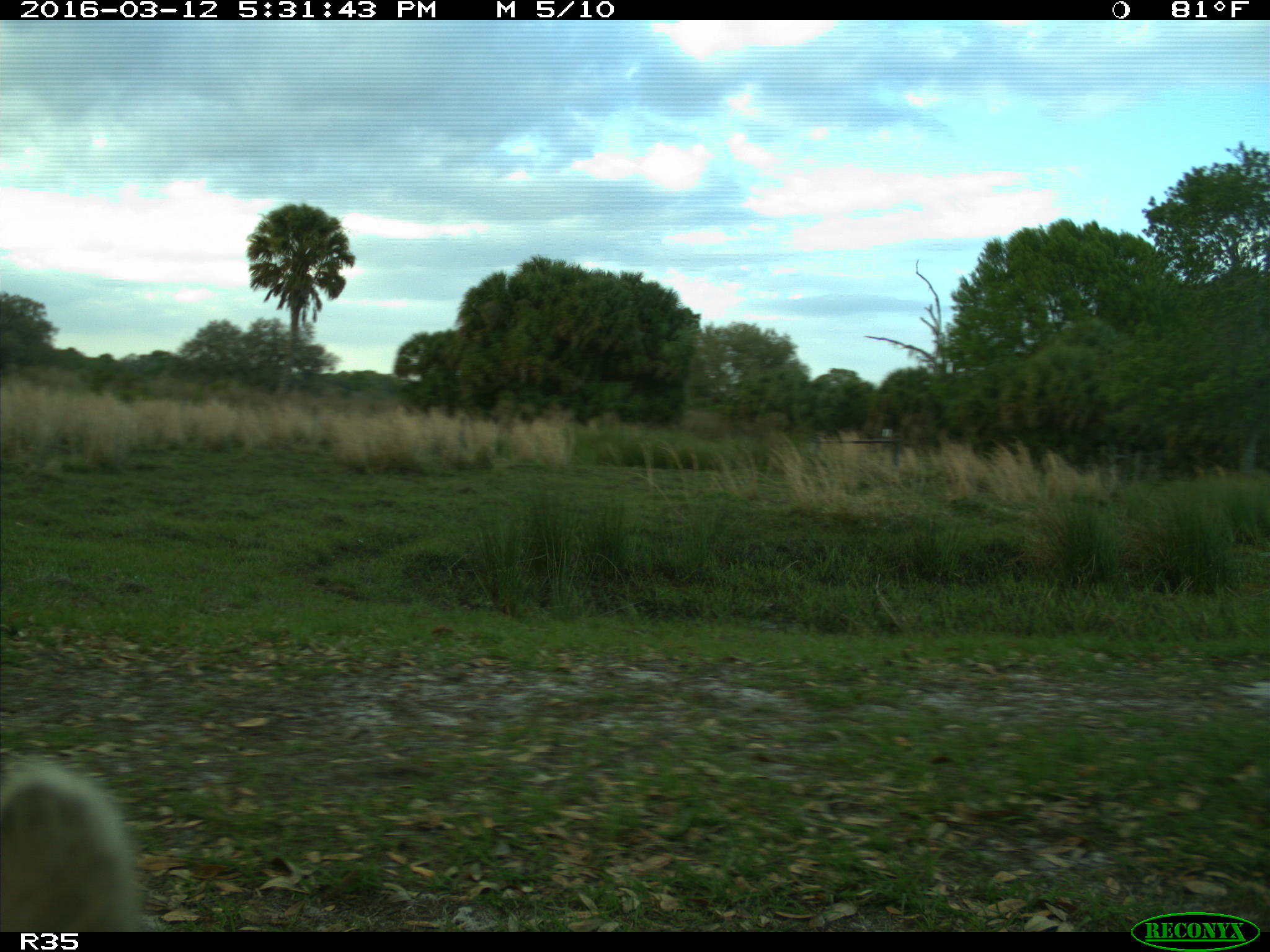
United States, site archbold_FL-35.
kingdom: Animalia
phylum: Chordata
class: Mammalia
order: Artiodactyla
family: Bovidae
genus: Bos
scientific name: Bos taurus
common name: domestic cow